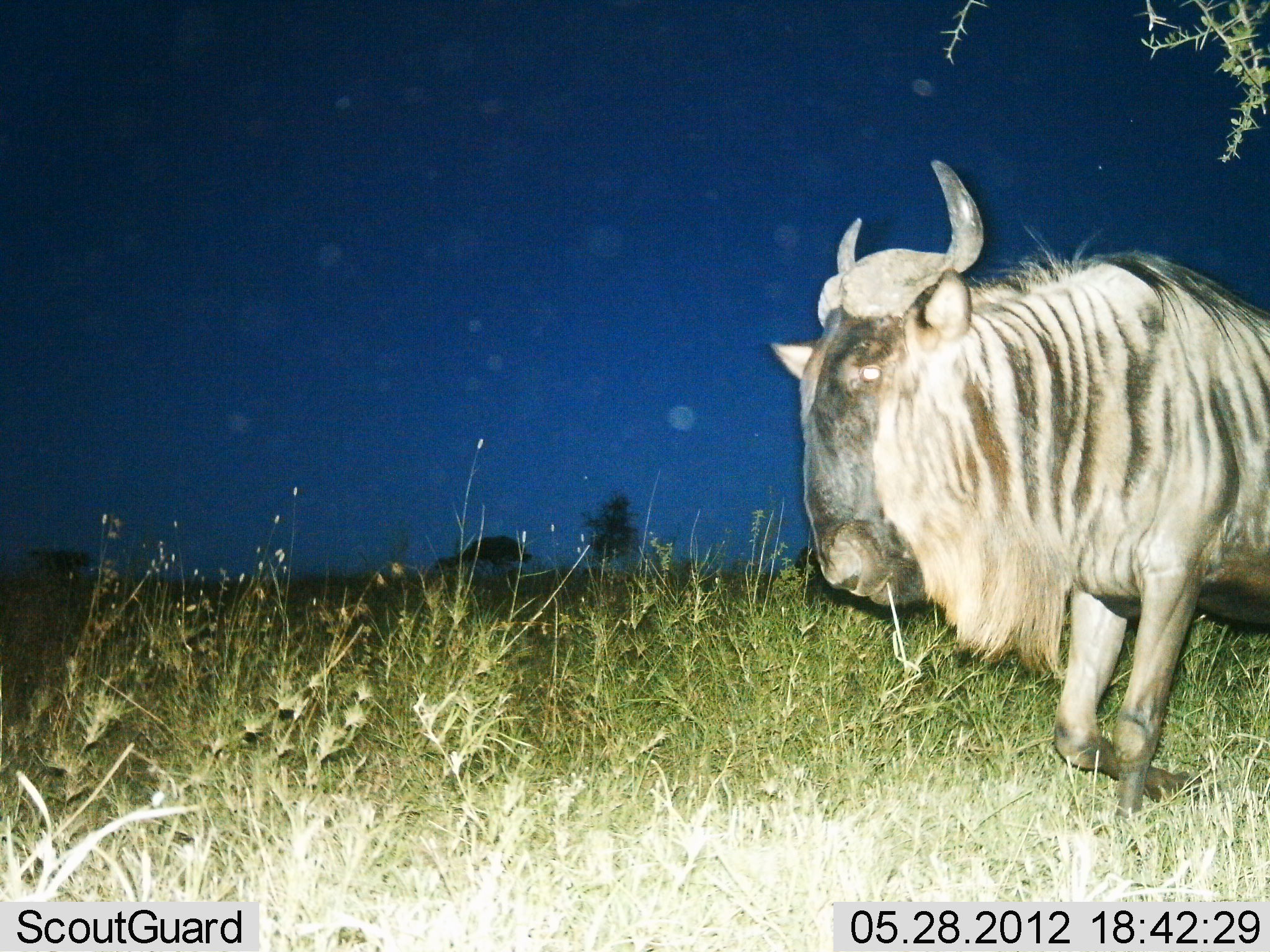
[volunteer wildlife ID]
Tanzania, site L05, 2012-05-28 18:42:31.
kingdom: Animalia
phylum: Chordata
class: Mammalia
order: Artiodactyla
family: Bovidae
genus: Connochaetes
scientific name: Connochaetes taurinus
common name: blue wildebeest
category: wildebeest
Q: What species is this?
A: Wildebeest (blue wildebeest) (Connochaetes taurinus).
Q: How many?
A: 1.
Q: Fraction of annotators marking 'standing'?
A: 20%.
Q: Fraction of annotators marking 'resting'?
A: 0%.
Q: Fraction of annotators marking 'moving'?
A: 80%.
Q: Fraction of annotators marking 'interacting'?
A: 0%.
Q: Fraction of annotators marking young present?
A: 0%.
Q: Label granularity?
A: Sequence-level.